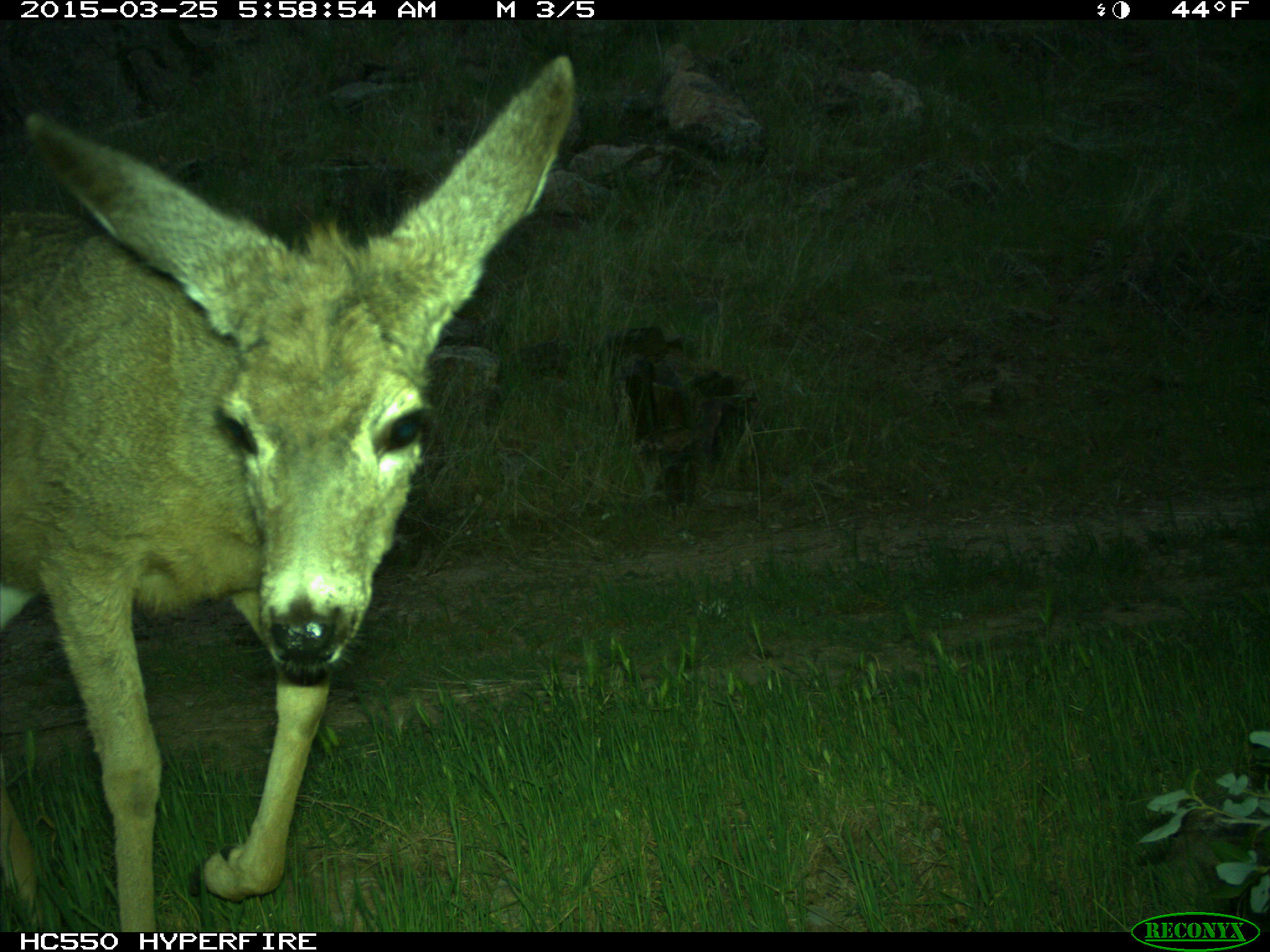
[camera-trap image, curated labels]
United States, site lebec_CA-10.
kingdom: Animalia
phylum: Chordata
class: Mammalia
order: Artiodactyla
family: Cervidae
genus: Odocoileus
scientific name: Odocoileus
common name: deer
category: unidentified deer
Unidentified deer (deer) (Odocoileus).